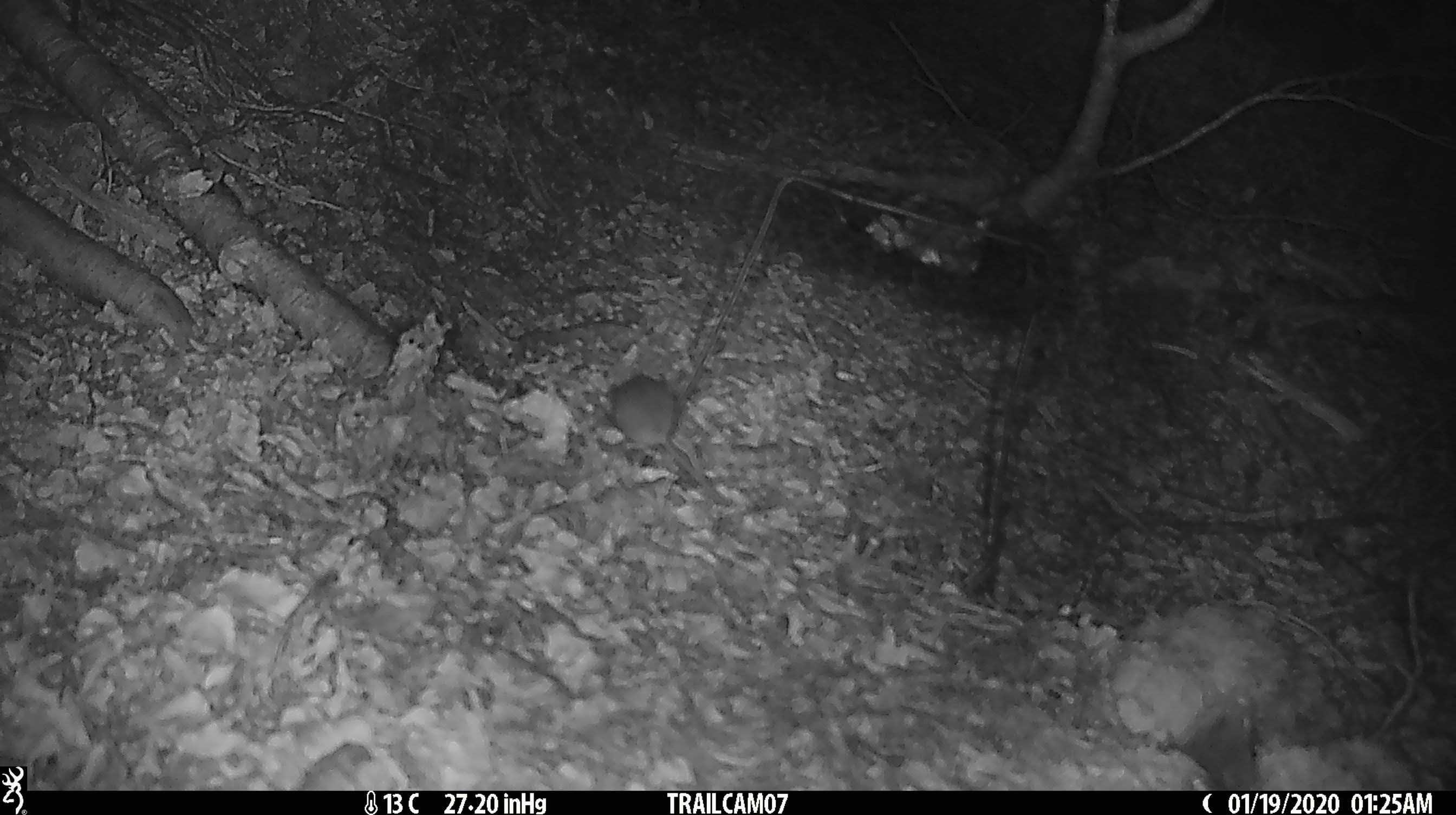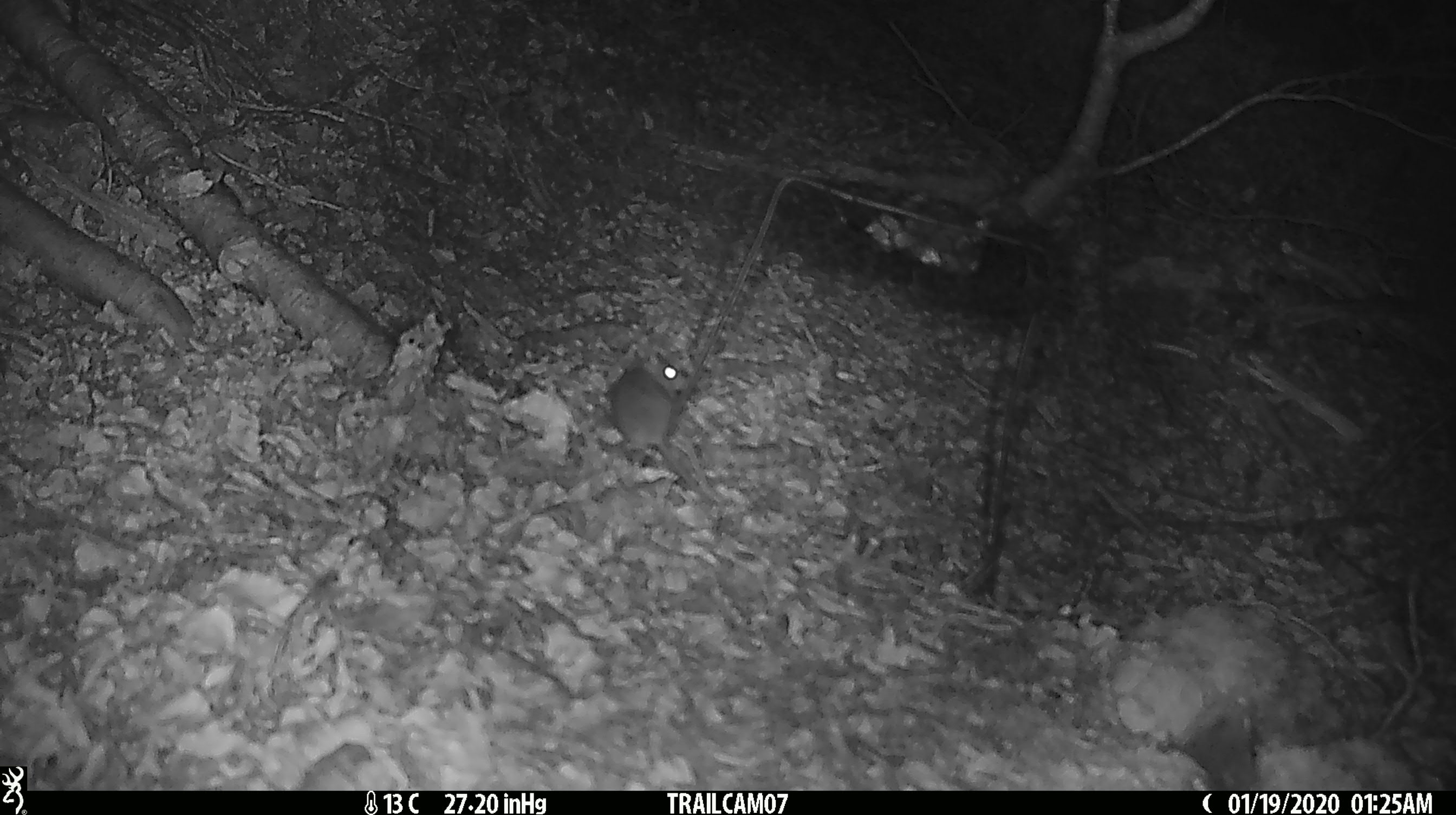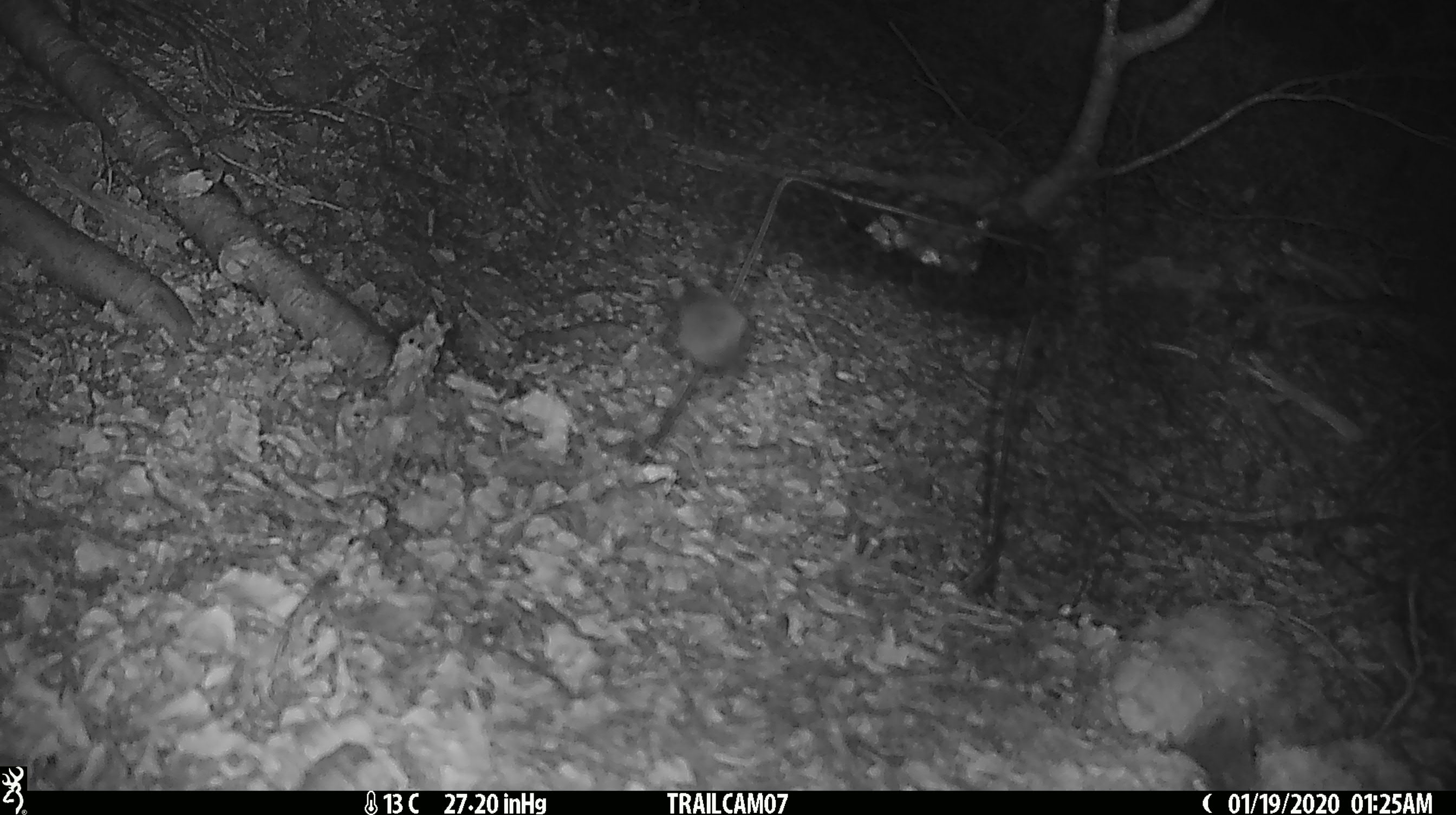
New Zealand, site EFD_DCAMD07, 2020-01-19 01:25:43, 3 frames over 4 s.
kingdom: Animalia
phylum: Chordata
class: Mammalia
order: Rodentia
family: Muridae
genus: Mus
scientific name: Mus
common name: mouse